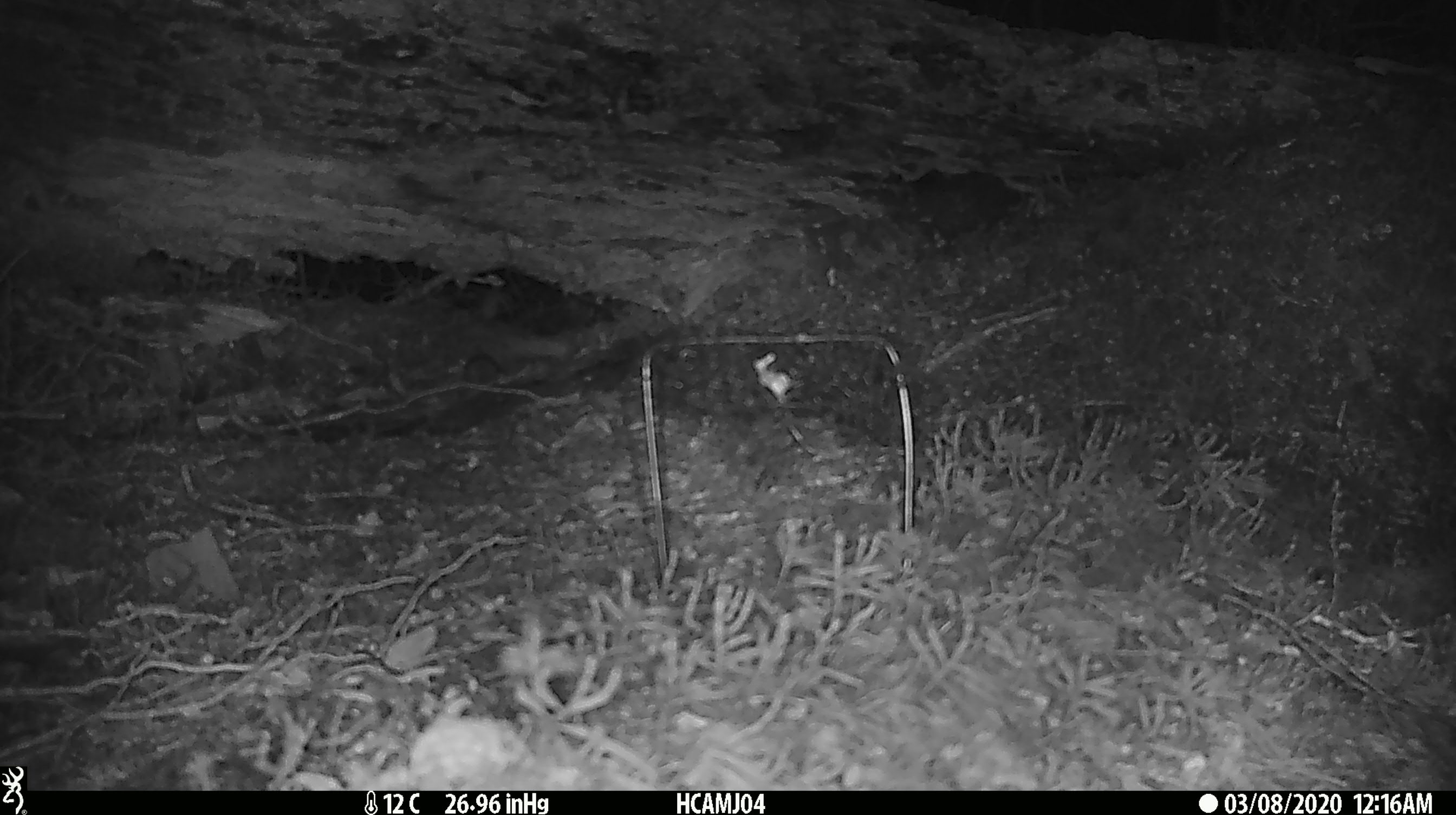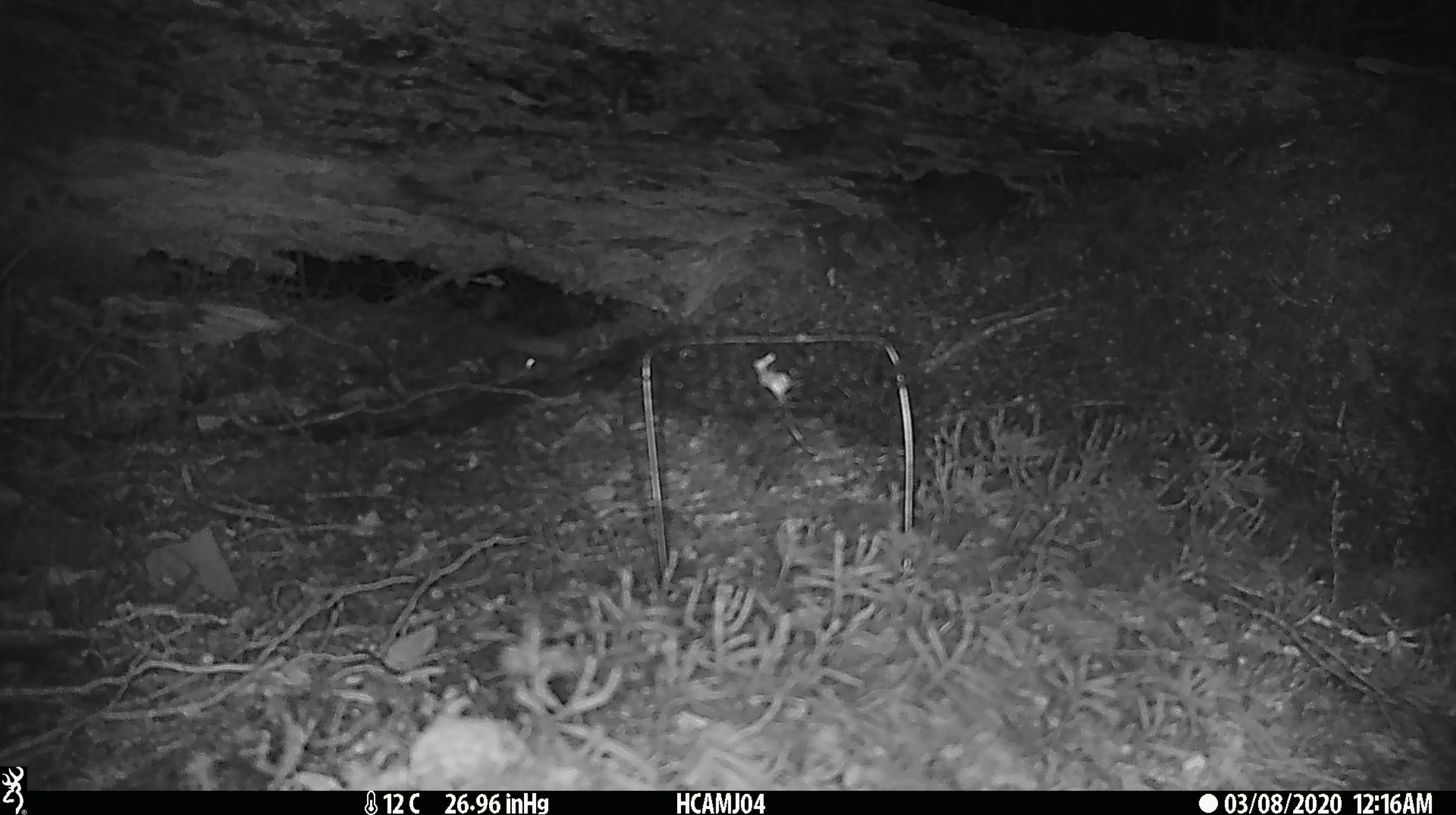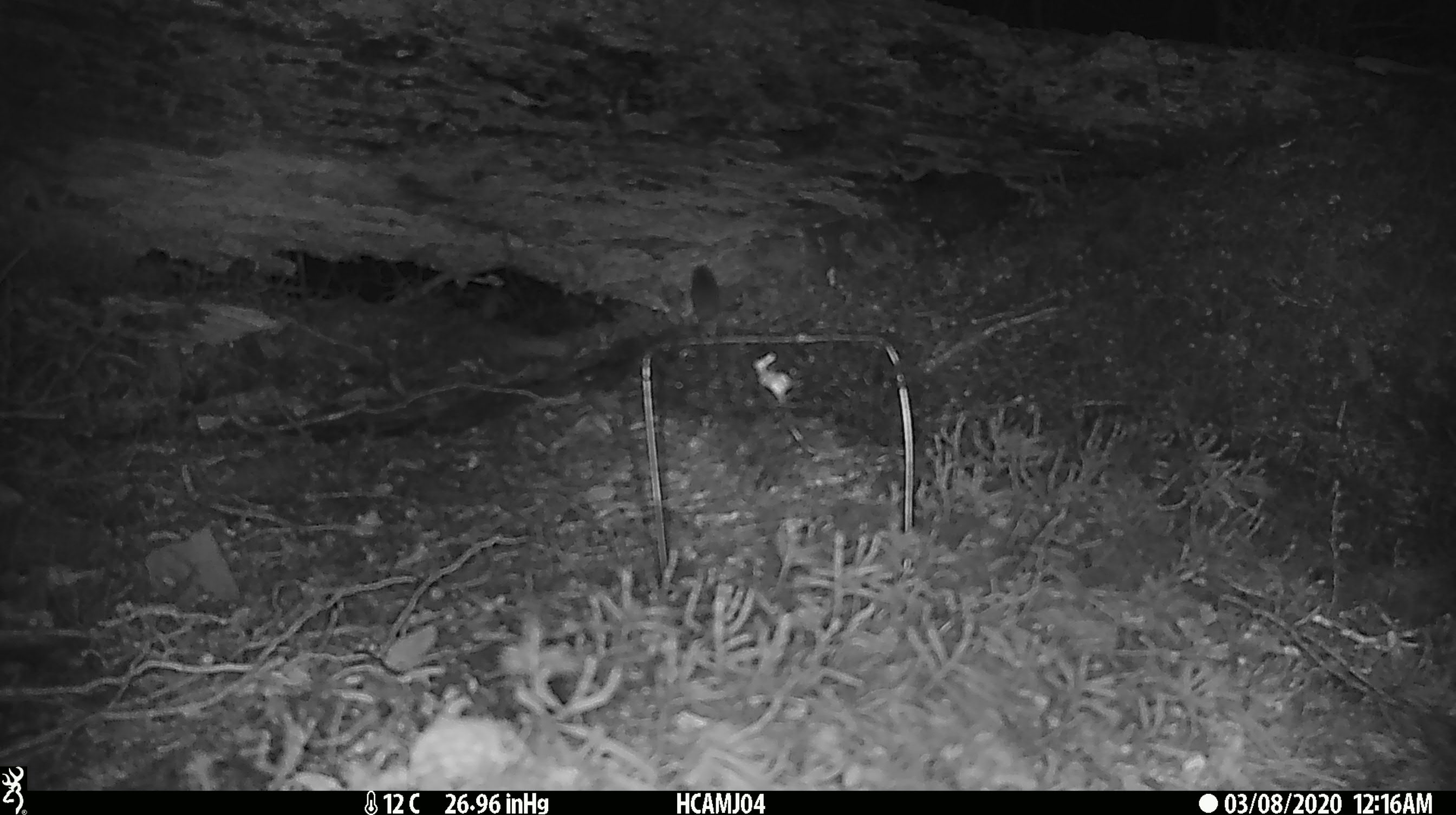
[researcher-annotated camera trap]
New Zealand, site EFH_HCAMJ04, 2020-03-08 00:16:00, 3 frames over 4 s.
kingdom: Animalia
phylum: Chordata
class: Mammalia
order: Rodentia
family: Muridae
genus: Mus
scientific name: Mus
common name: mouse